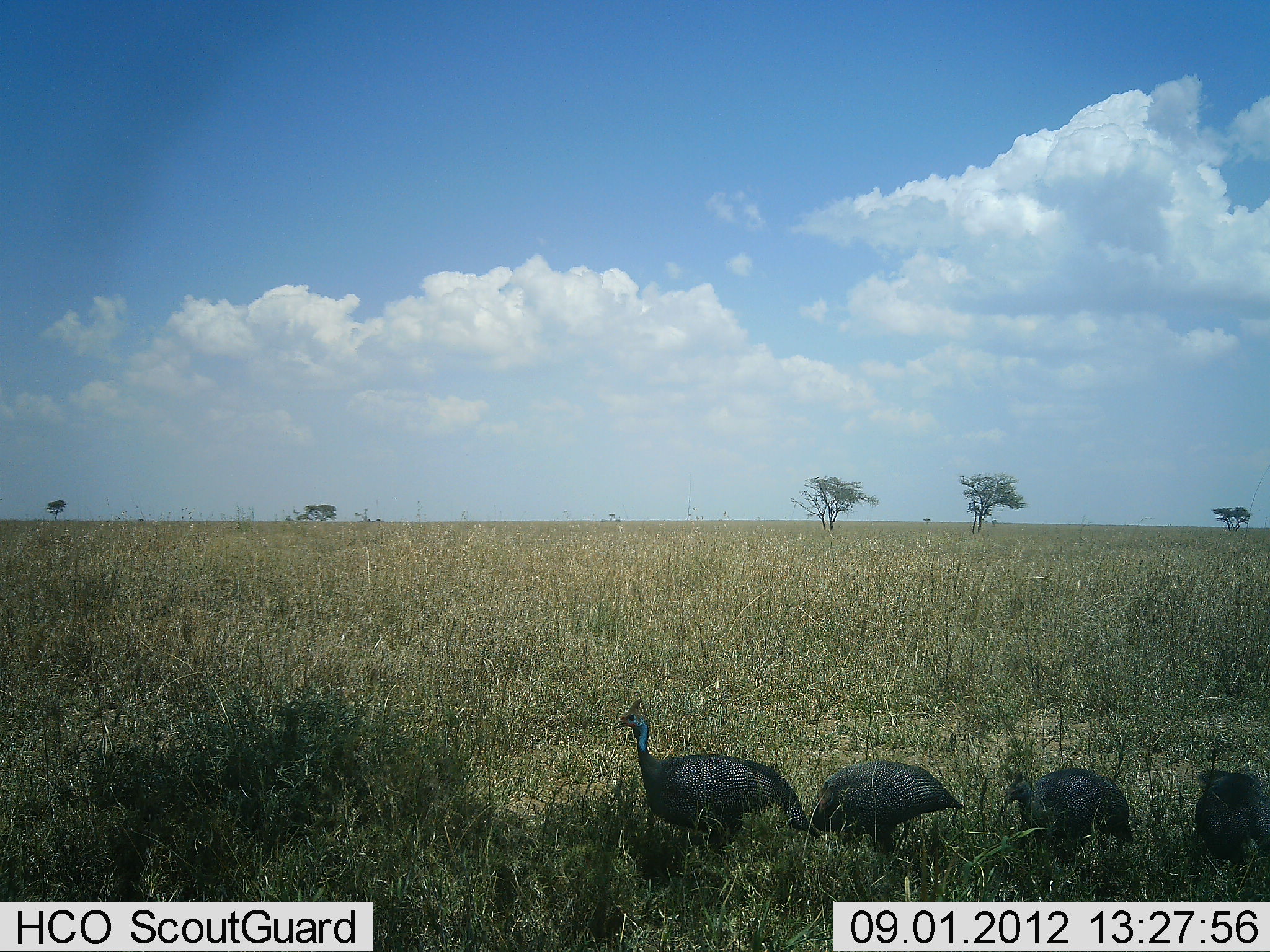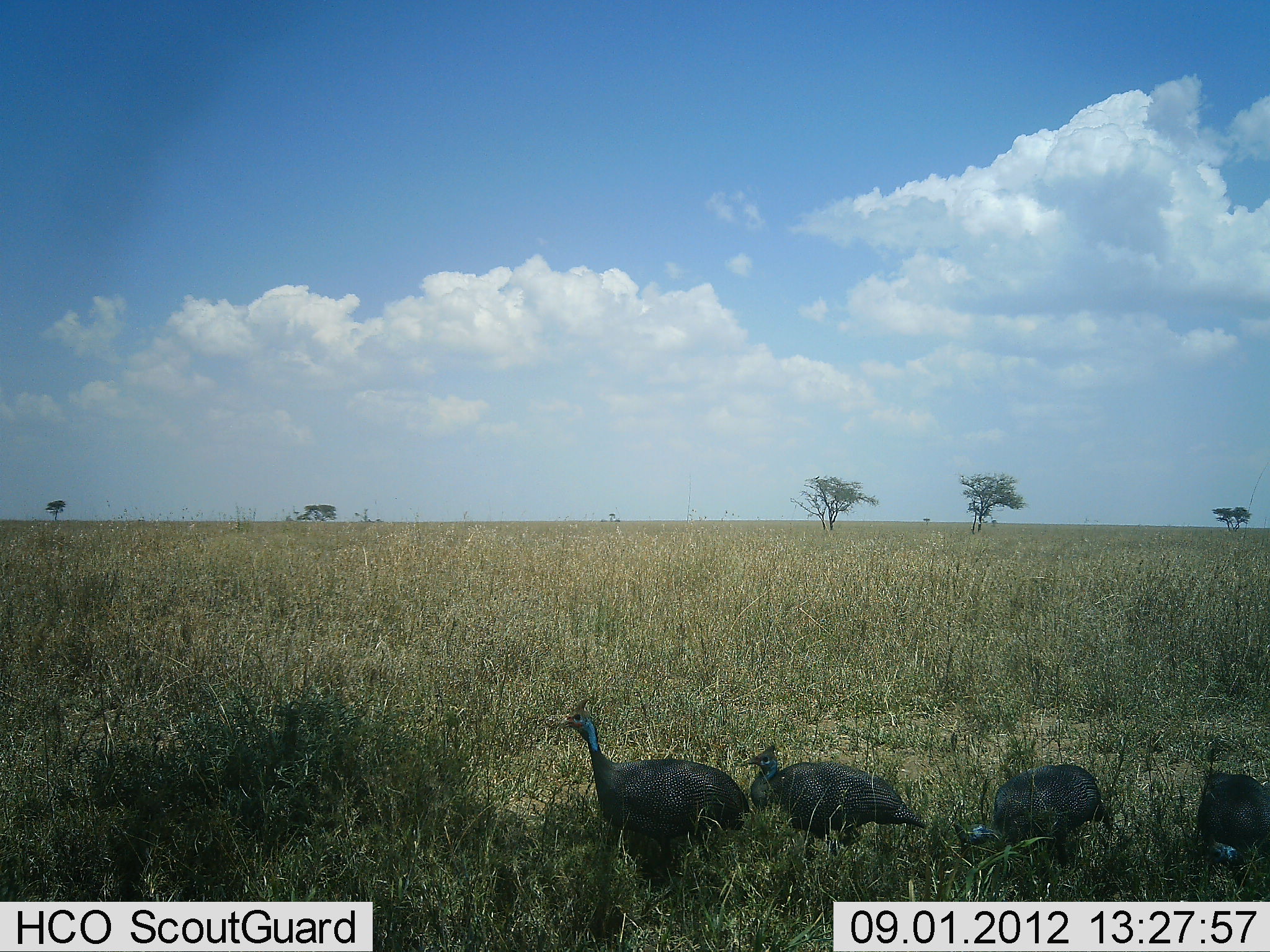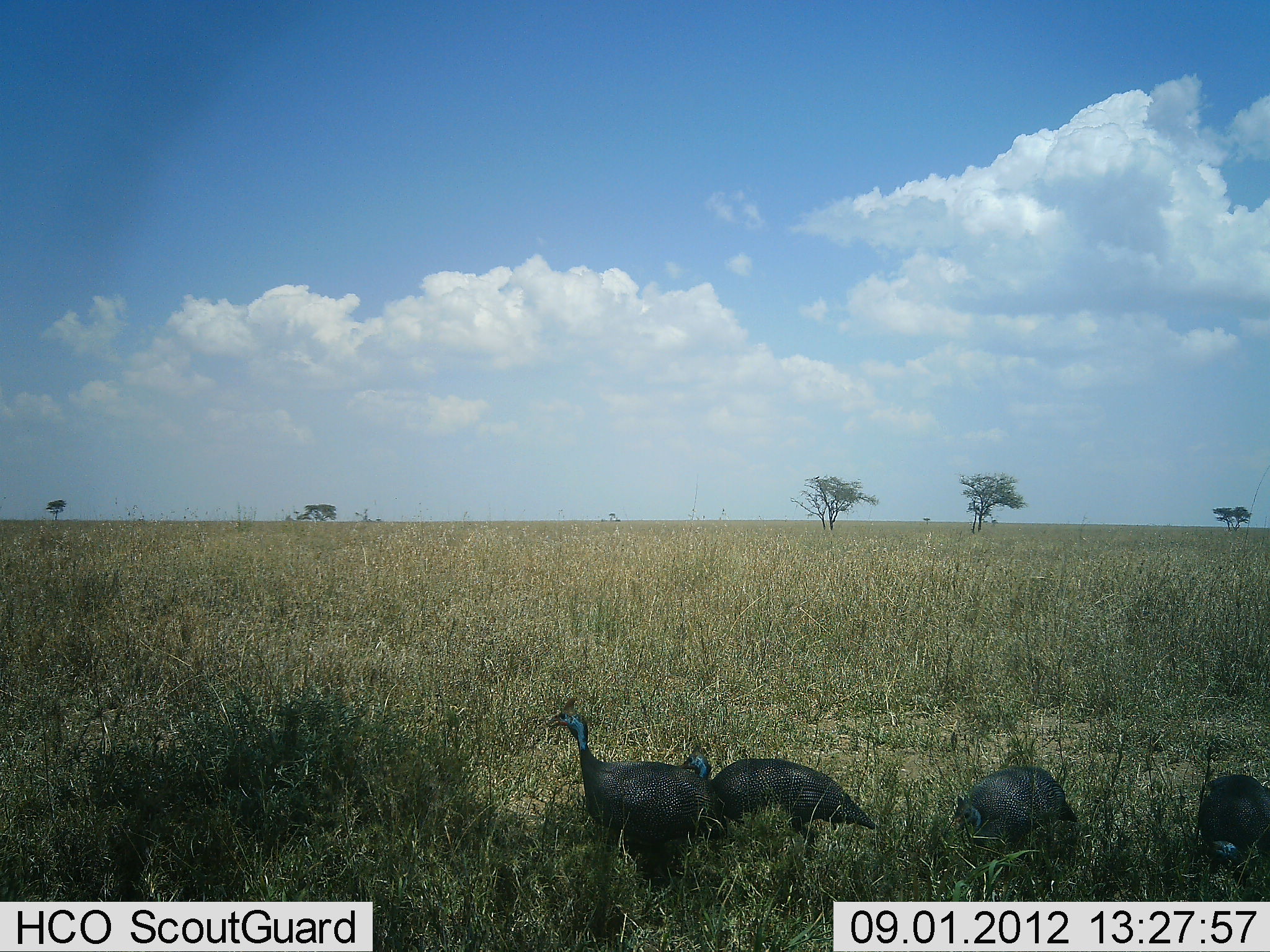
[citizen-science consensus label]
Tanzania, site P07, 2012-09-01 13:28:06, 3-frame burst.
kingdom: Animalia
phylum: Chordata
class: Aves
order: Galliformes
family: Numididae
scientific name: Numididae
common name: guinea fowl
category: guineafowl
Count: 4.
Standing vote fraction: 20%.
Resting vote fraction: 0%.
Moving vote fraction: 80%.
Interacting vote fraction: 0%.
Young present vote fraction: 0%.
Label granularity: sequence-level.